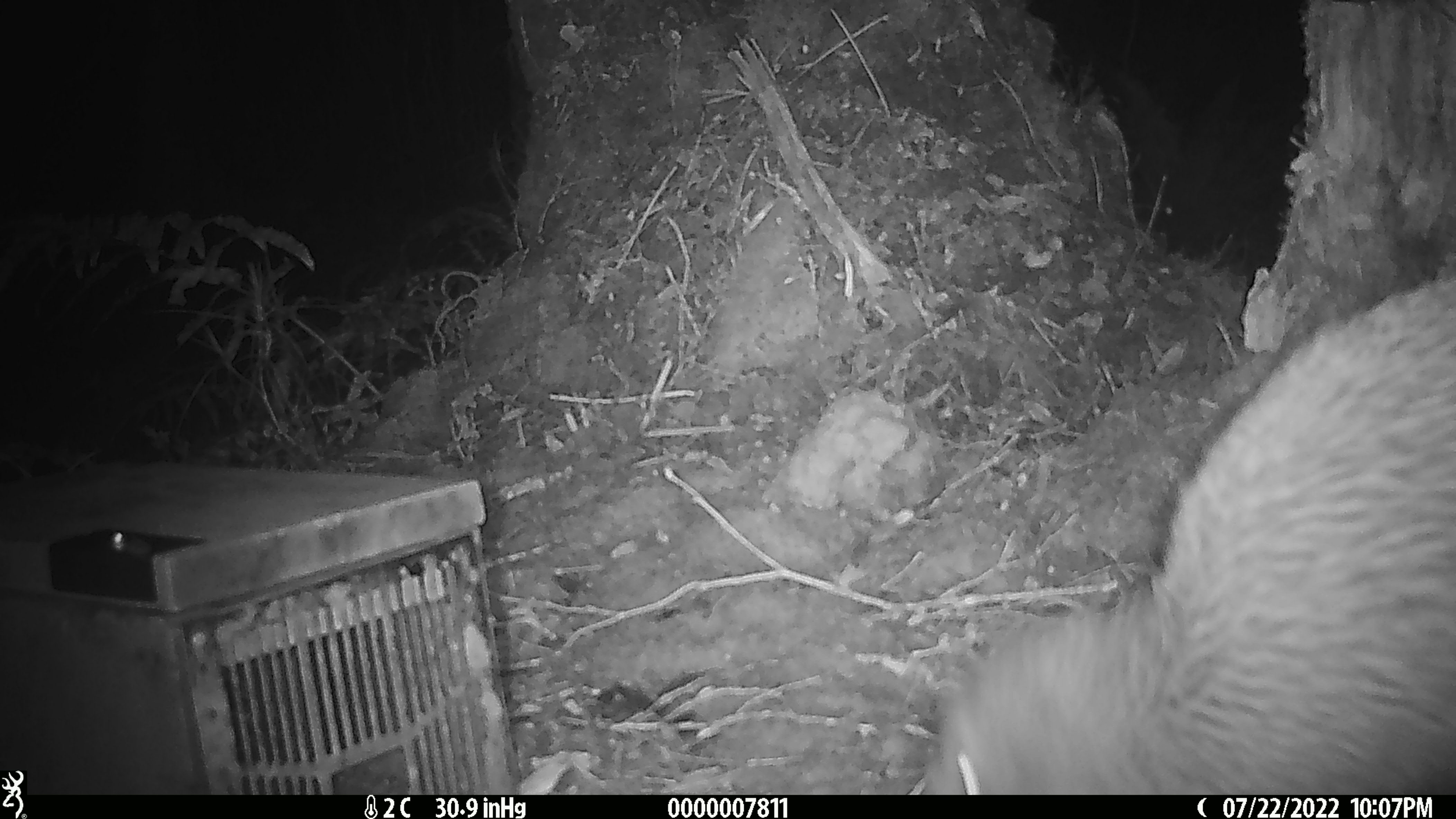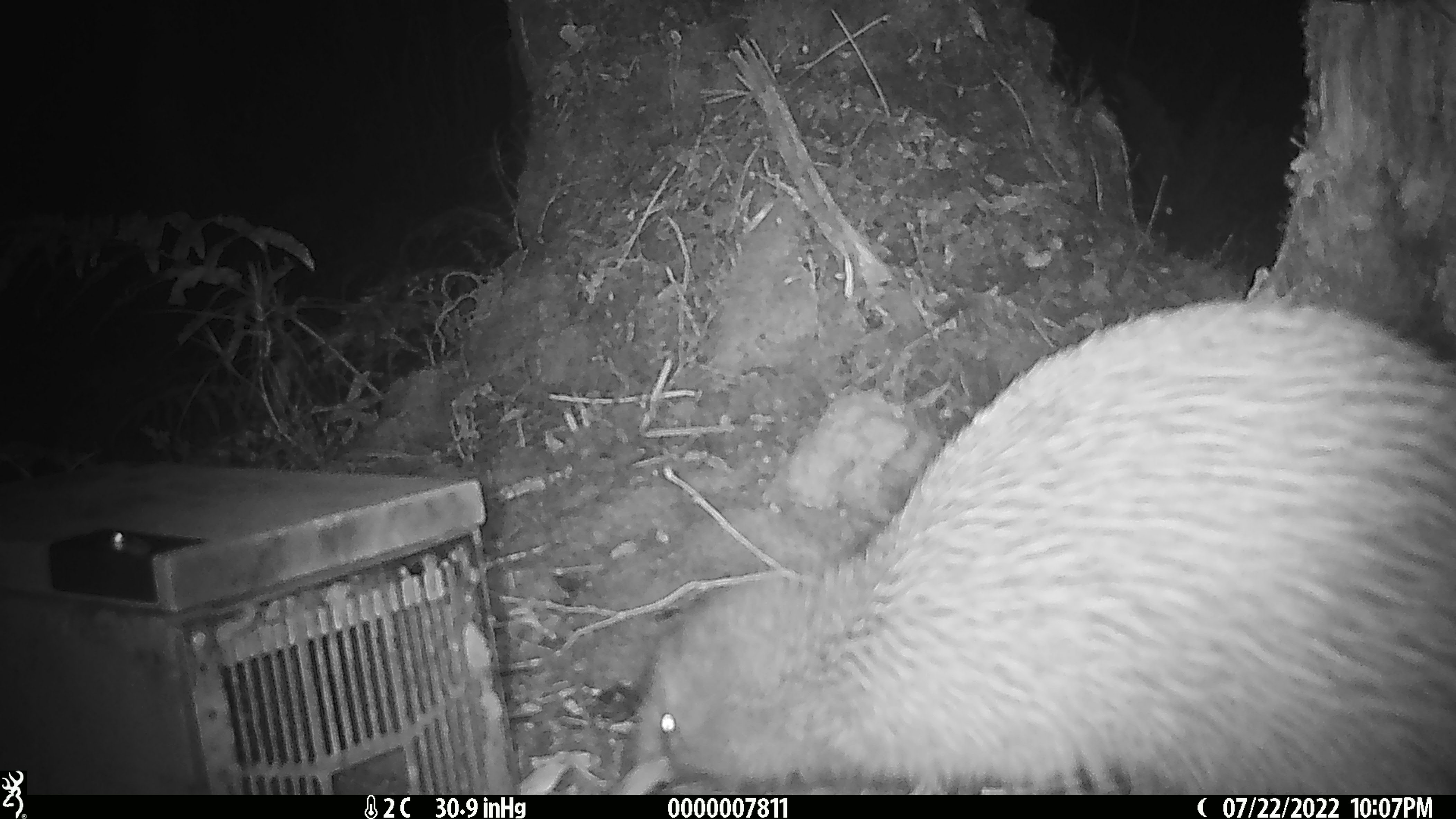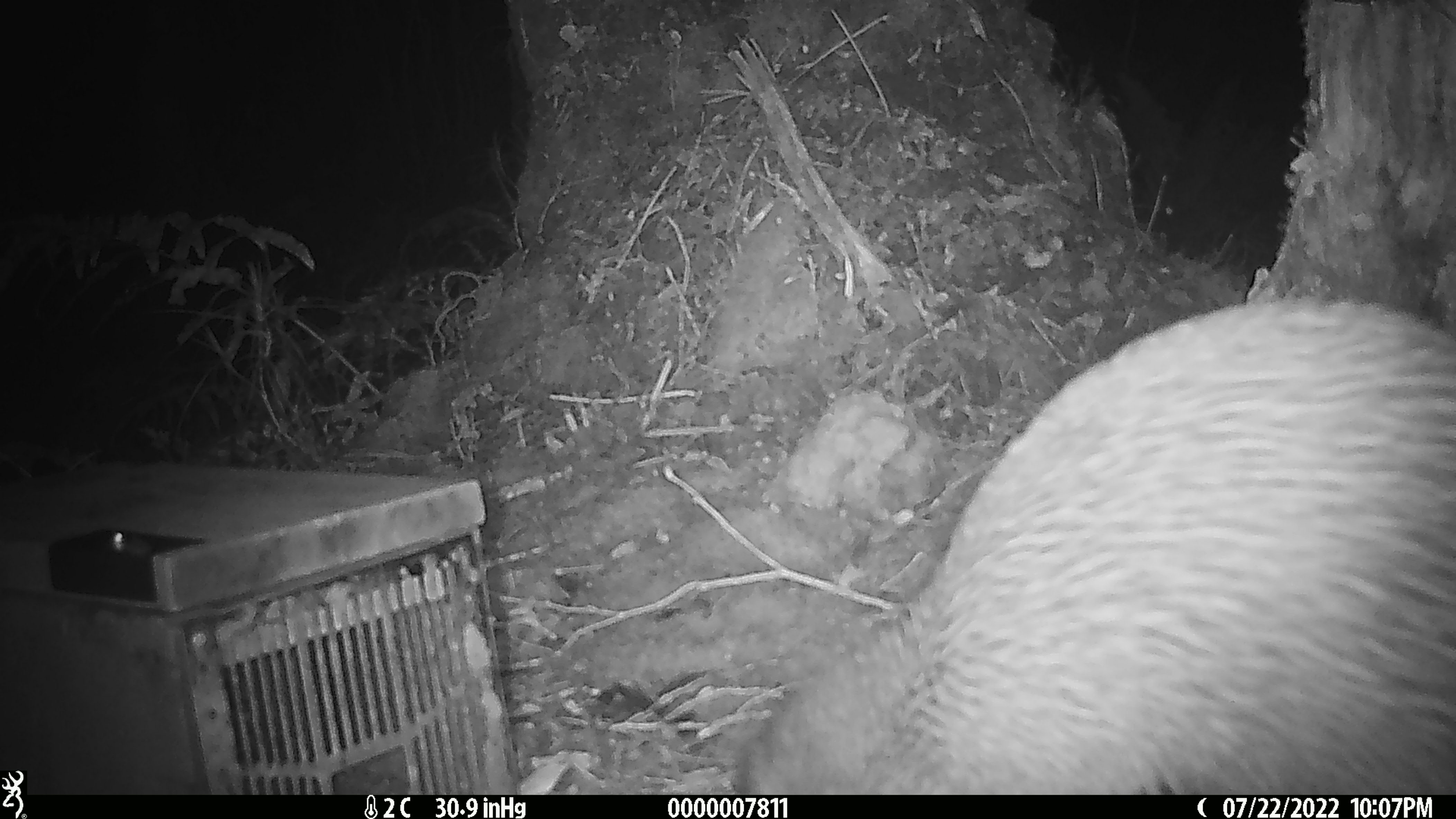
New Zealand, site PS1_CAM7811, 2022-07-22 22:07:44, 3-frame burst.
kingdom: Animalia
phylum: Chordata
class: Aves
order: Apterygiformes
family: Apterygidae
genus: Apteryx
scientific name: Apteryx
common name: kiwi